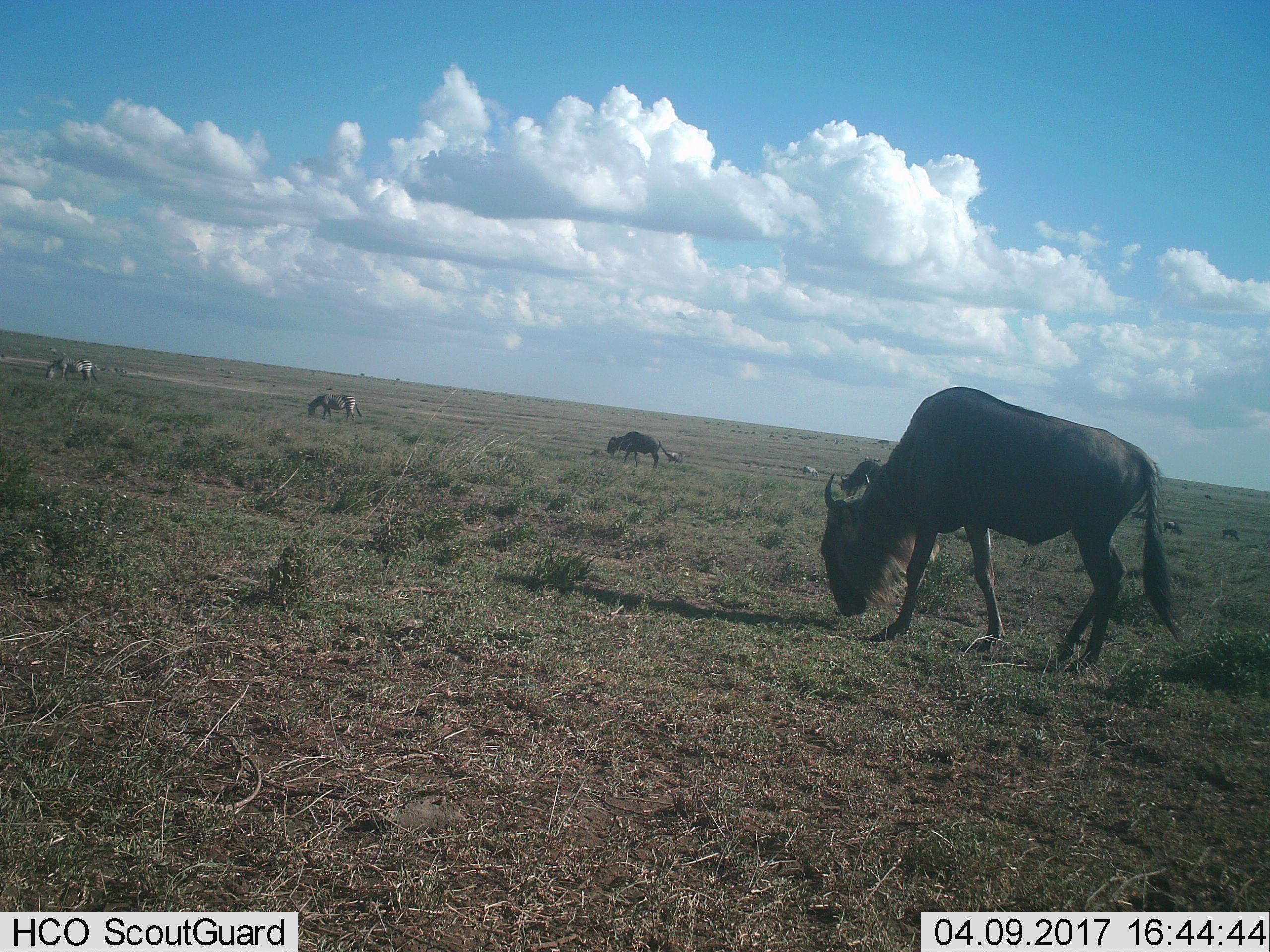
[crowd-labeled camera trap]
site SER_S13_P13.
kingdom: Animalia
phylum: Chordata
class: Mammalia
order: Artiodactyla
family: Bovidae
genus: Connochaetes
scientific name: Connochaetes taurinus taurinus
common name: blue wildebeest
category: wildebeestblue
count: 4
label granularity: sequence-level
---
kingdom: Animalia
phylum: Chordata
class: Mammalia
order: Perissodactyla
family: Equidae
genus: Equus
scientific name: Equus quagga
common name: plains zebra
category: zebraplains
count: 3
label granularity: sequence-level